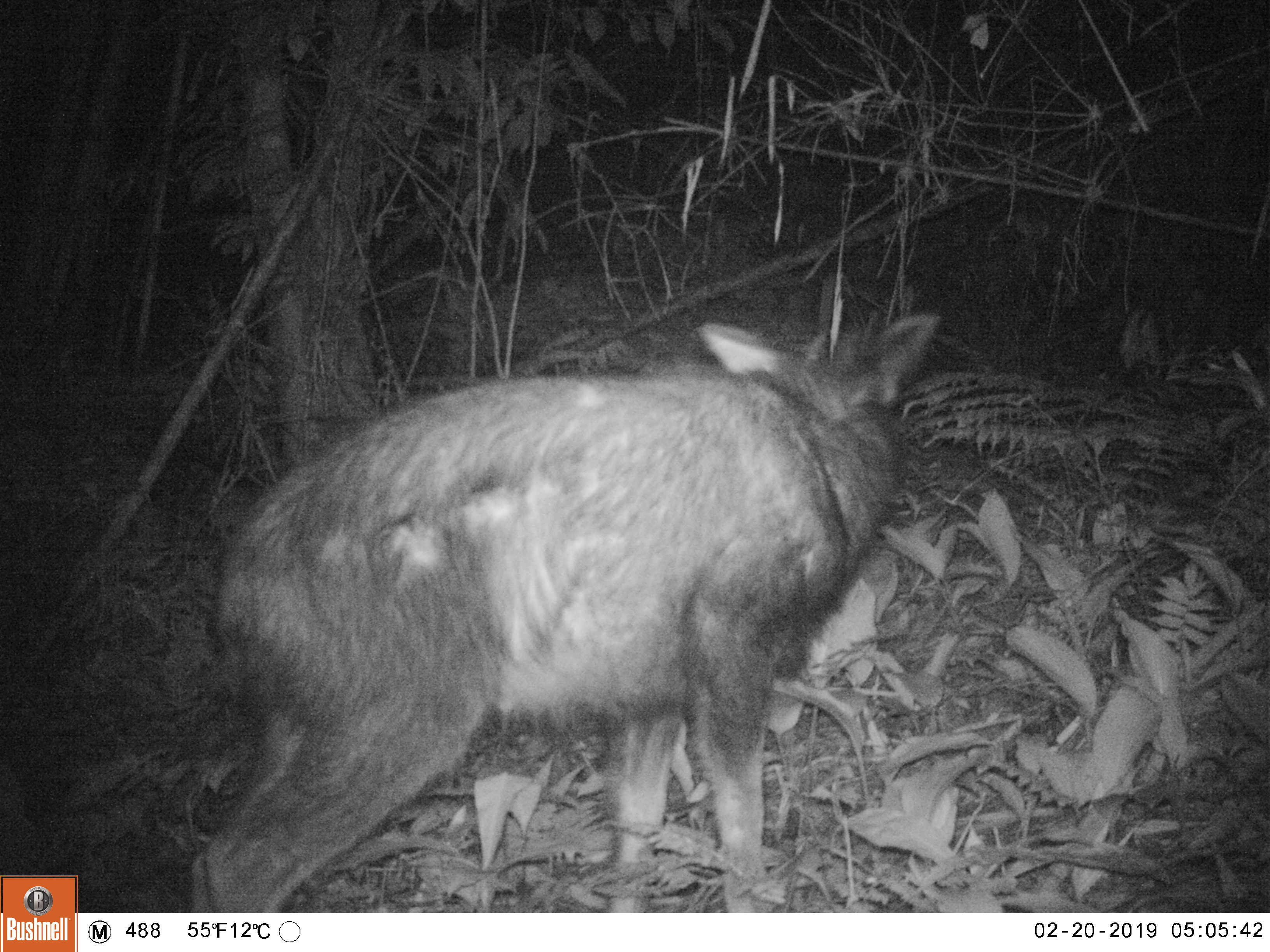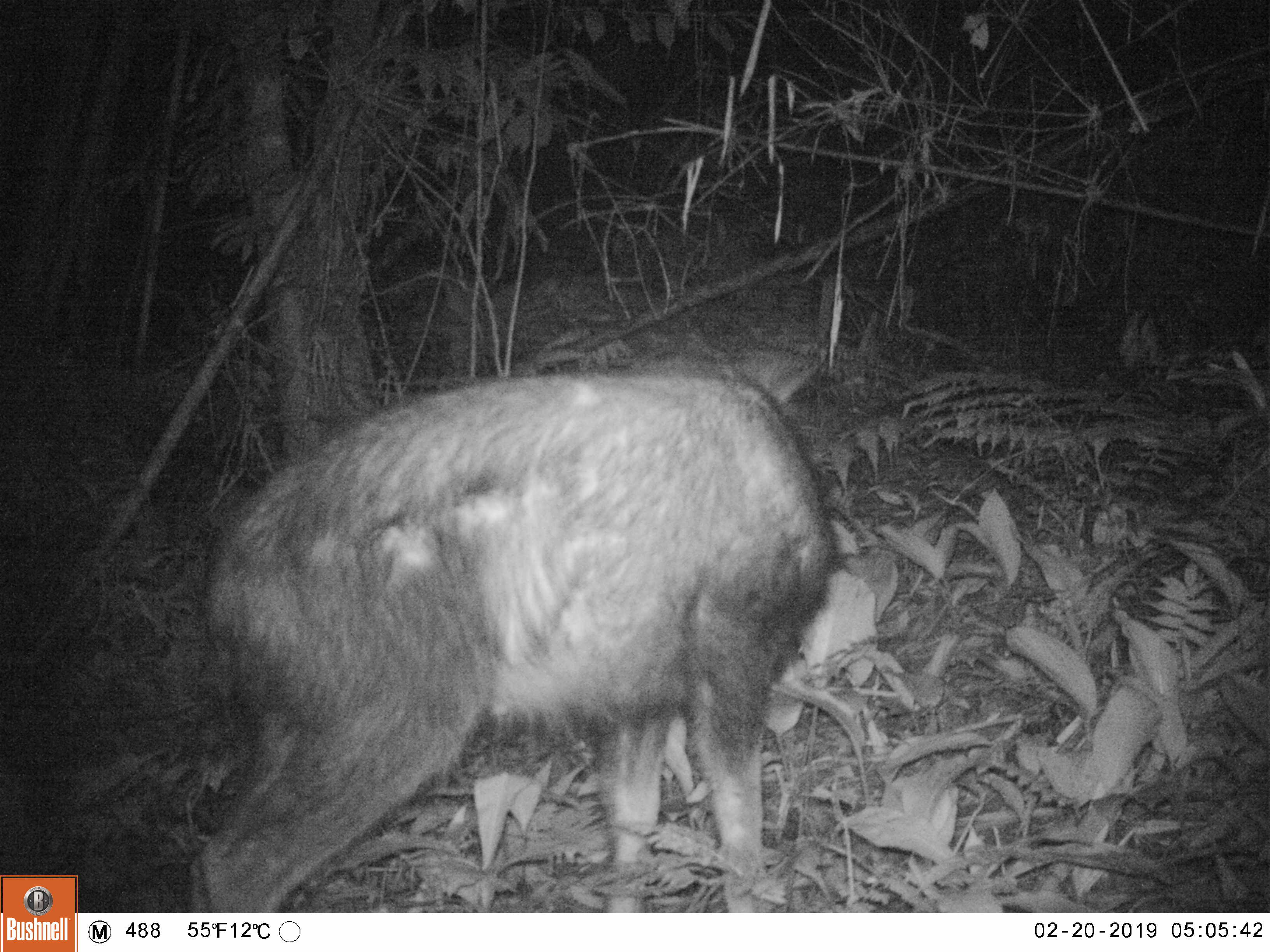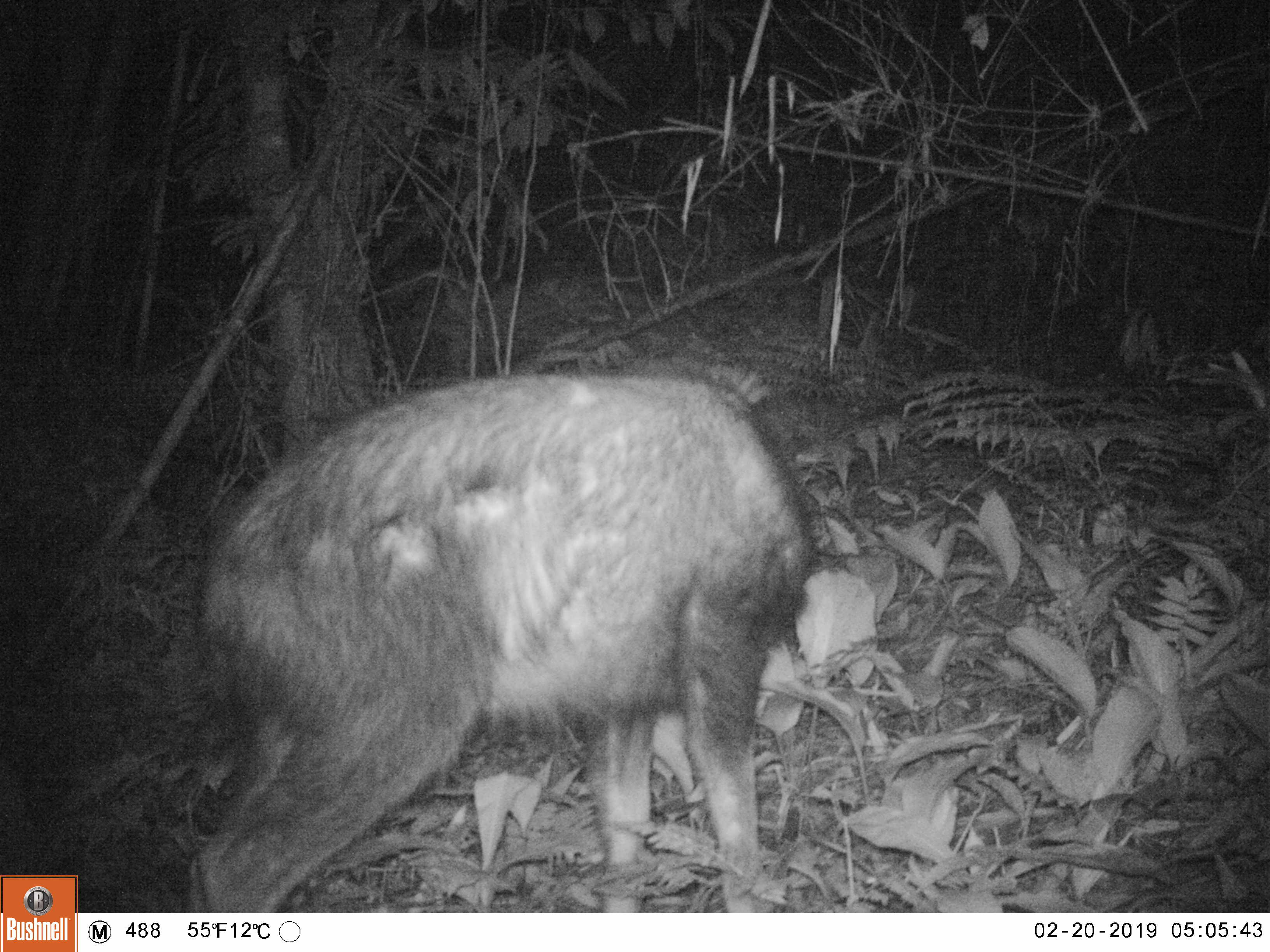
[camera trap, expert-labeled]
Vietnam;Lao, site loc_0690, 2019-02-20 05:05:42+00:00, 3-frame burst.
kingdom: Animalia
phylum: Chordata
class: Mammalia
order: Artiodactyla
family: Bovidae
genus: Capricornis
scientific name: Capricornis sumatraensis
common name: chinese serow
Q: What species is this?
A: Chinese serow (Capricornis sumatraensis).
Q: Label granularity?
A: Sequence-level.